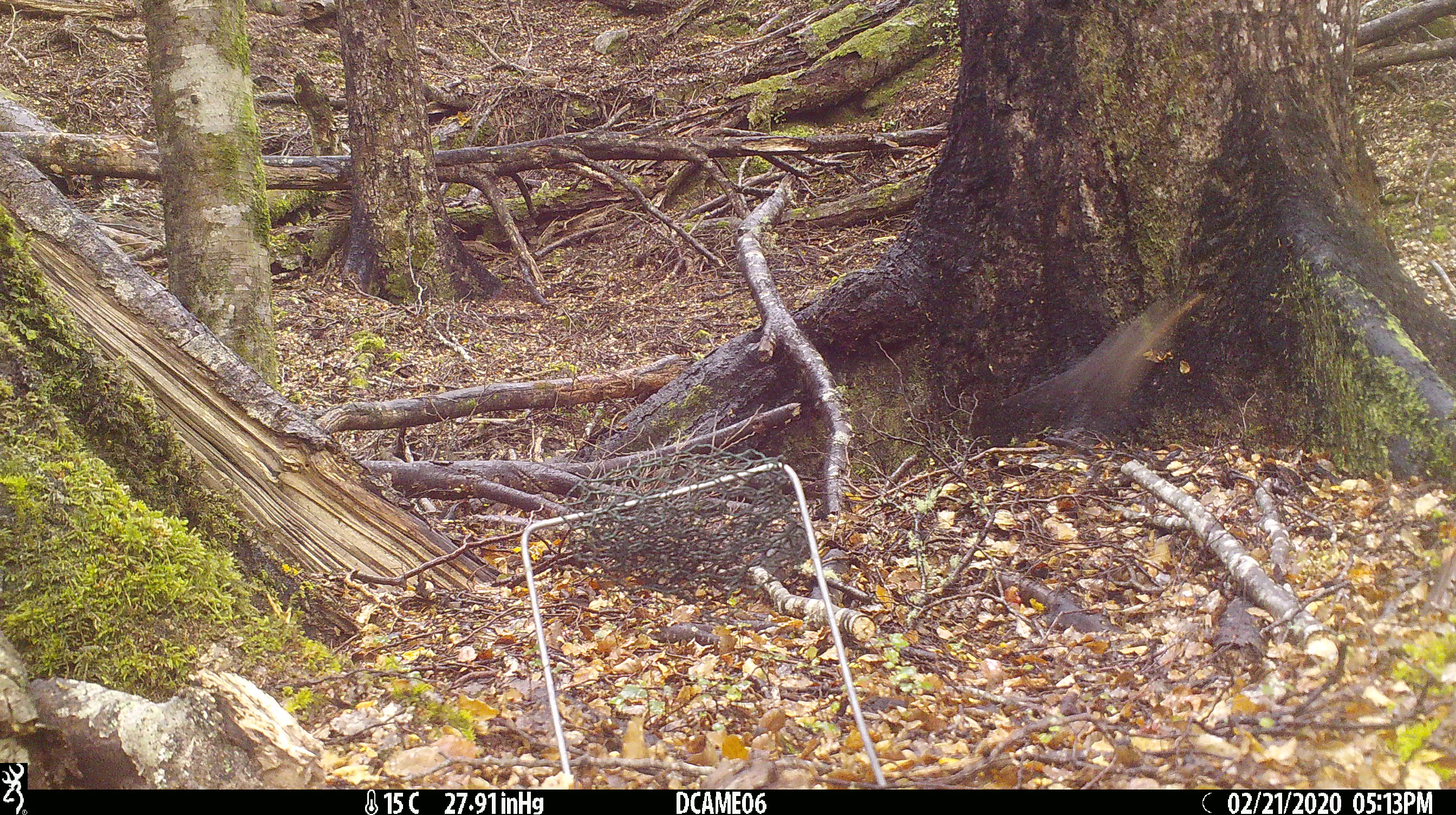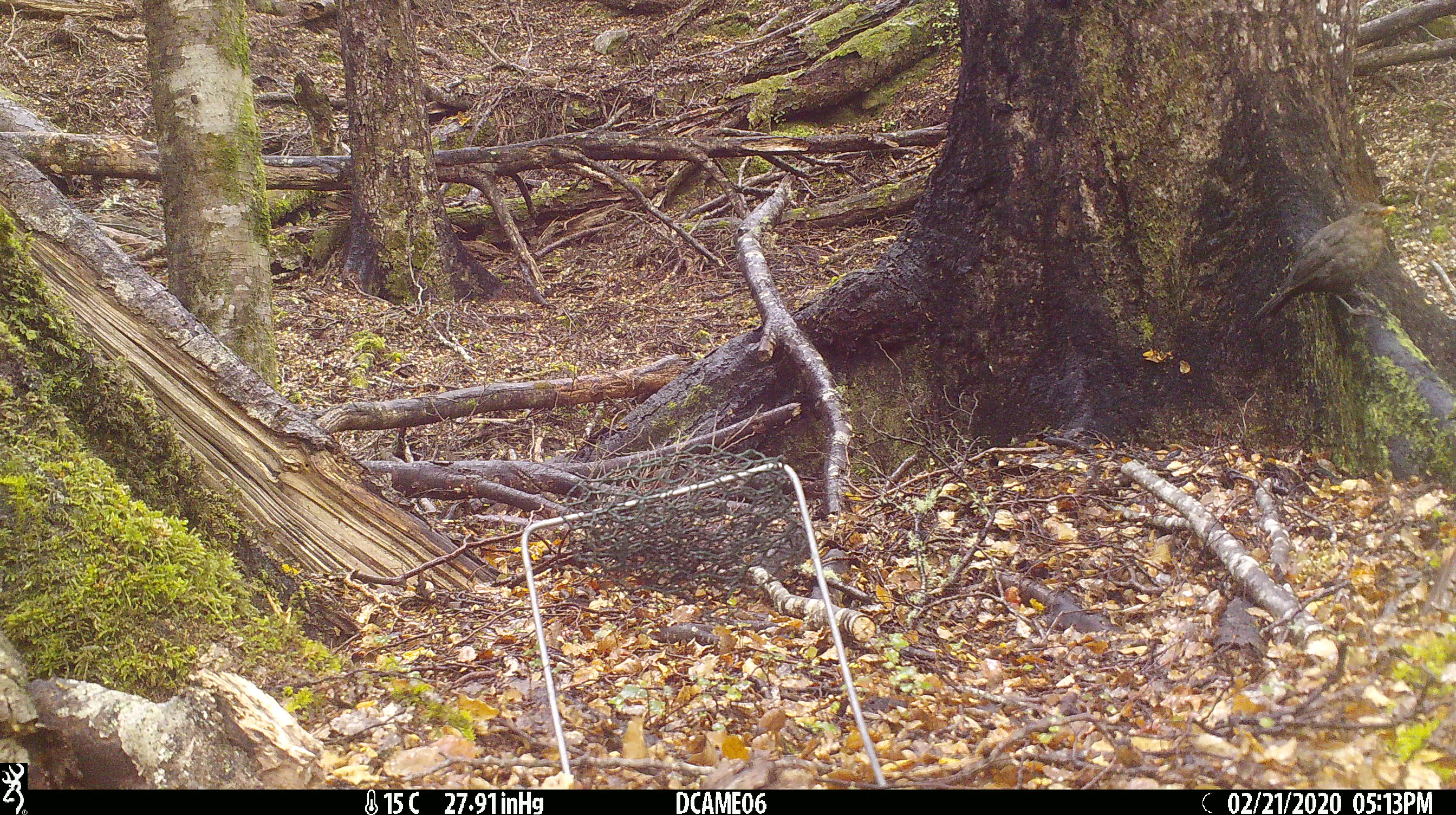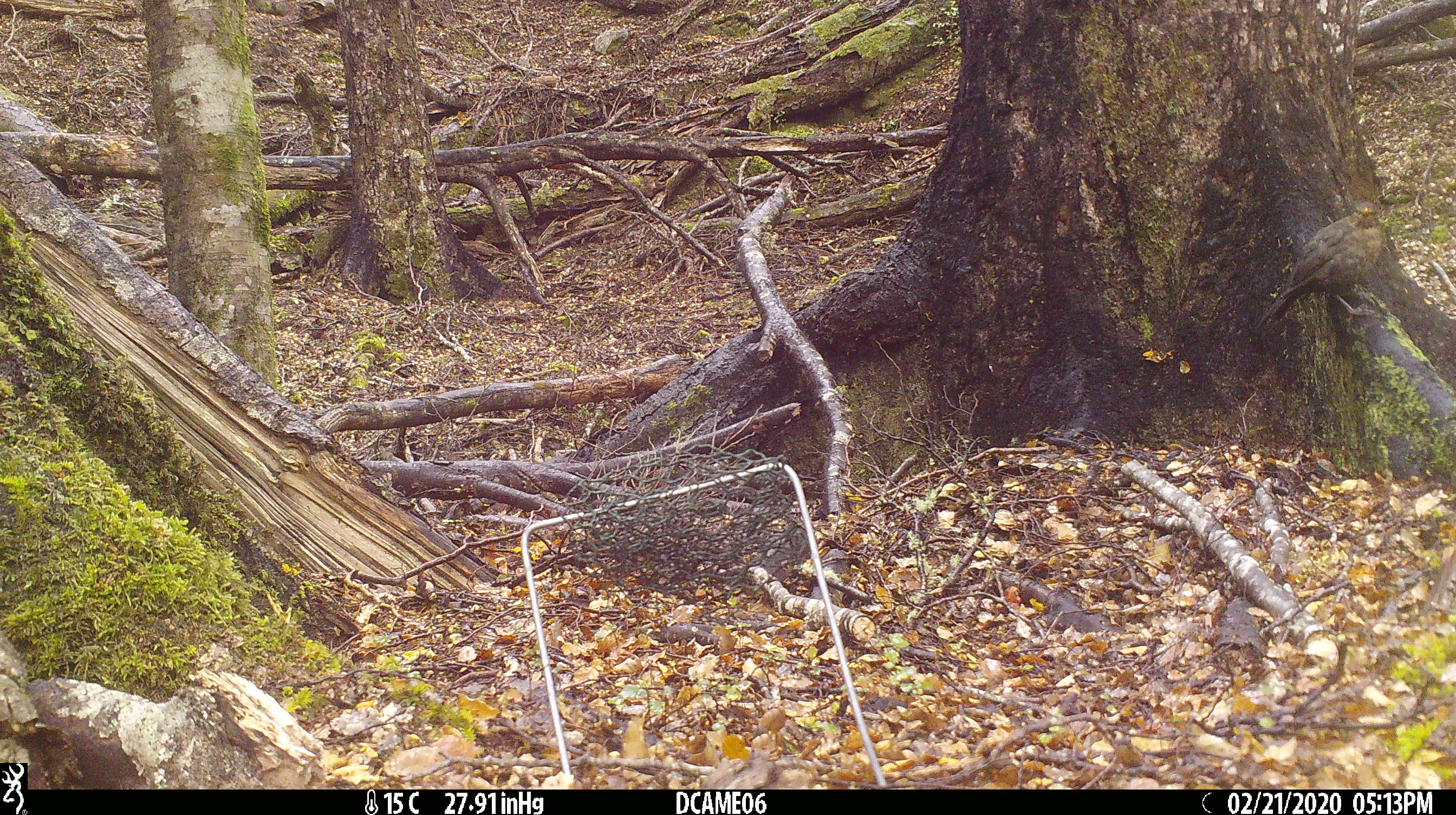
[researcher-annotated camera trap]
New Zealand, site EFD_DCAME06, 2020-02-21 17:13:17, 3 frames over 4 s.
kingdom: Animalia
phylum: Chordata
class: Aves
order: Passeriformes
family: Turdidae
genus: Turdus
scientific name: Turdus merula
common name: eurasian blackbird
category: blackbird